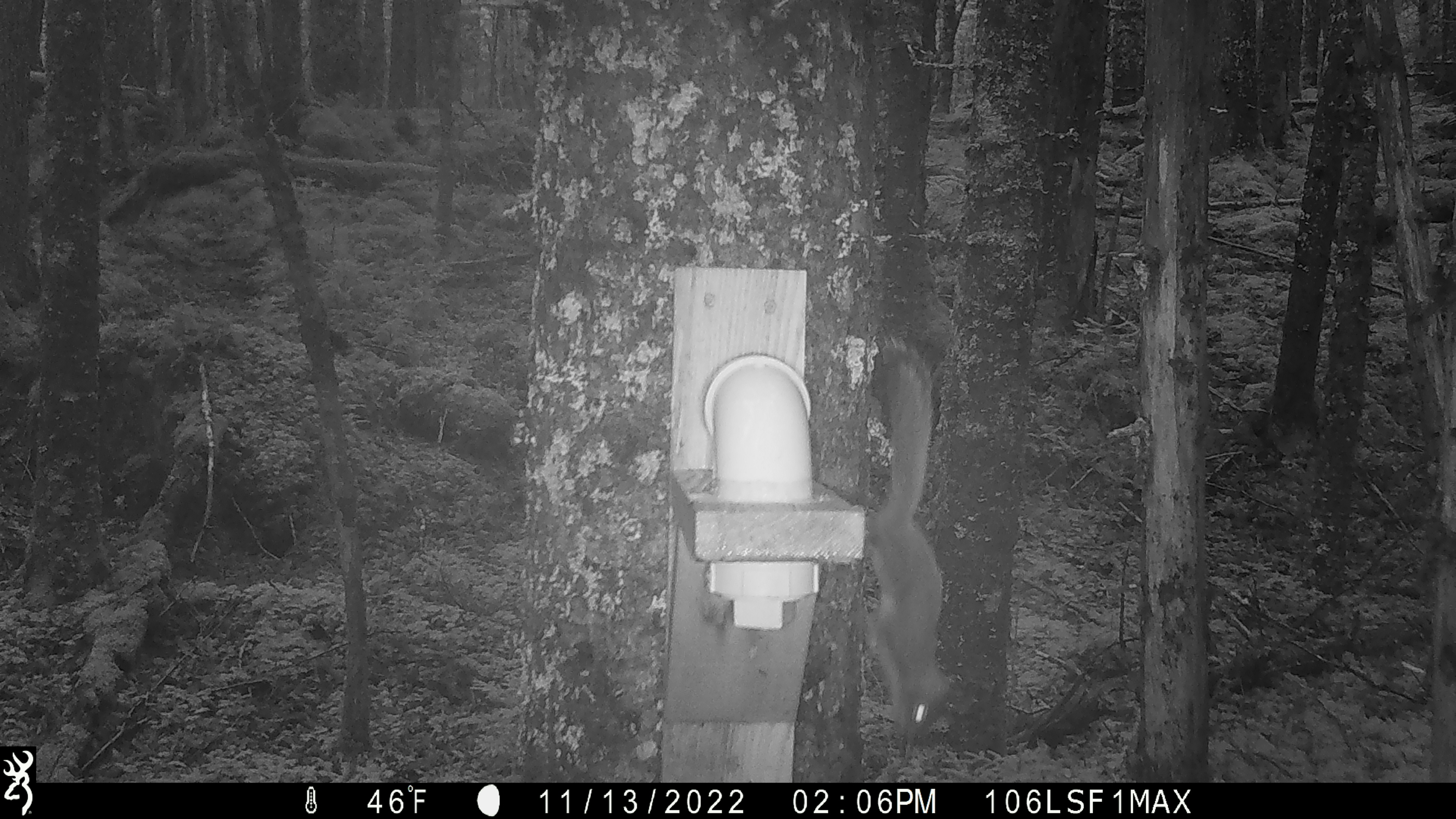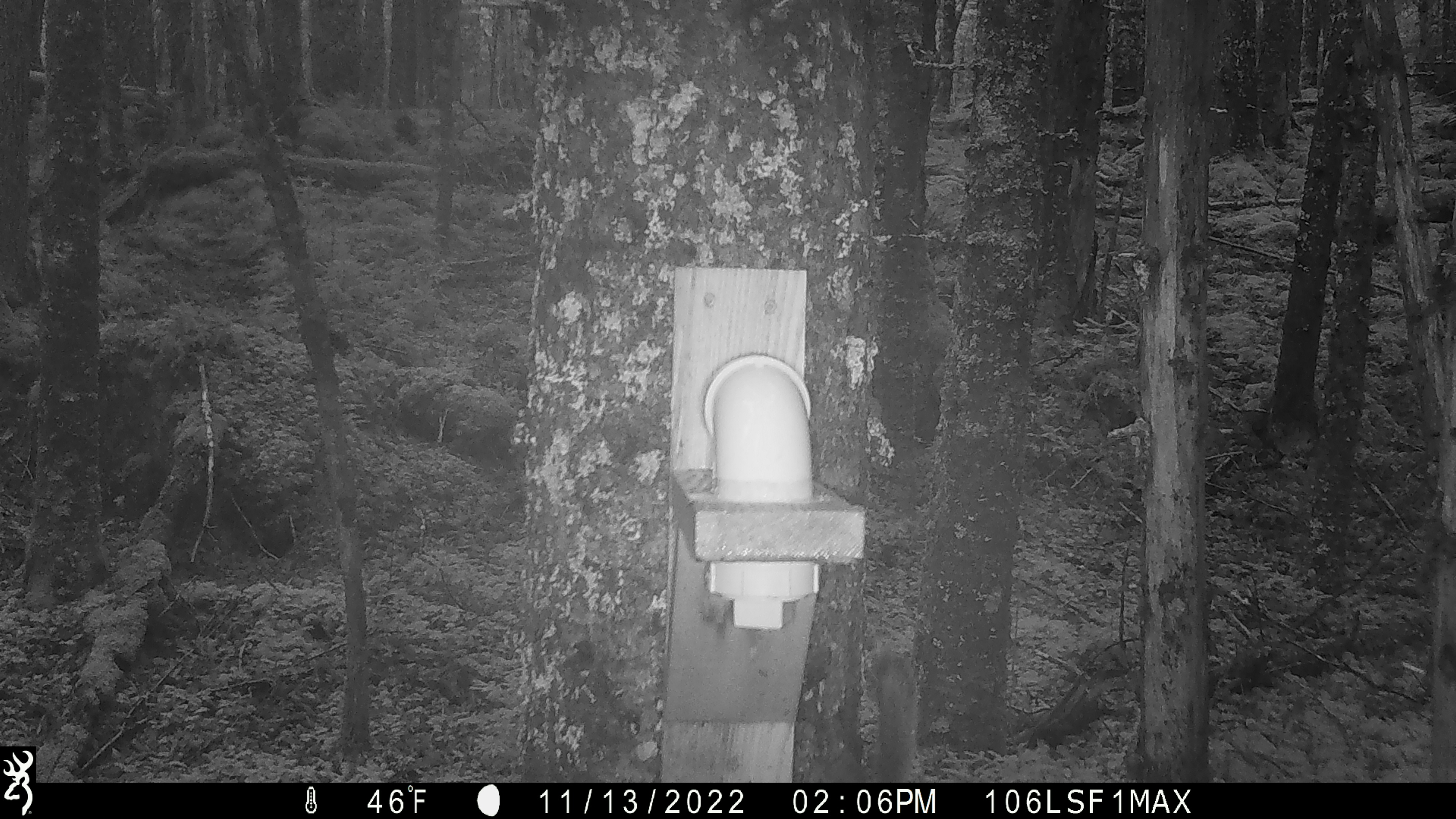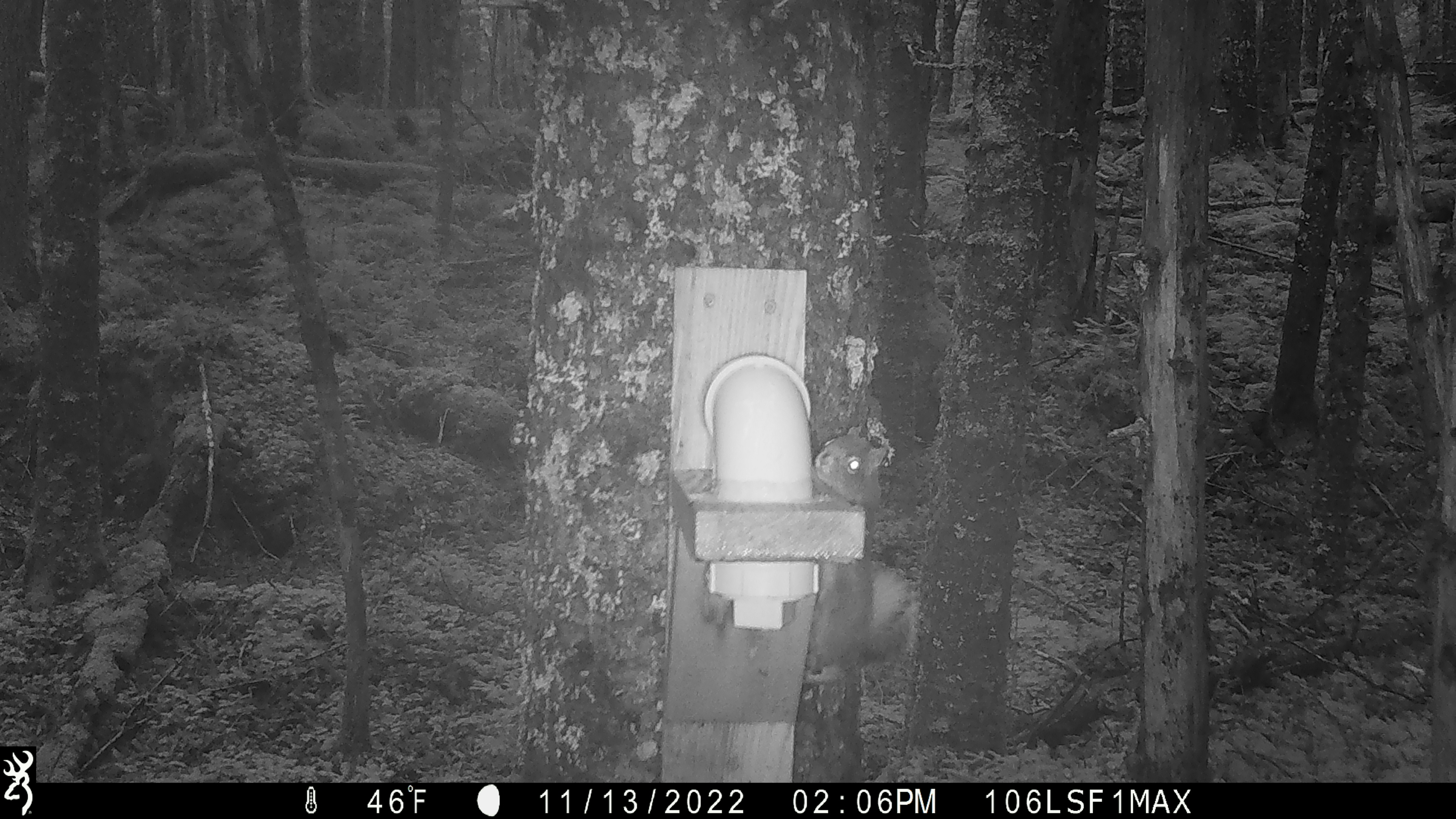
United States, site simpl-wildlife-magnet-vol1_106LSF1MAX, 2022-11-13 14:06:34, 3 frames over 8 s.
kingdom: Animalia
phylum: Chordata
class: Mammalia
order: Rodentia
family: Sciuridae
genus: Tamiasciurus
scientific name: Tamiasciurus hudsonicus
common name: red squirrel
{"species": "red squirrel (Tamiasciurus hudsonicus)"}